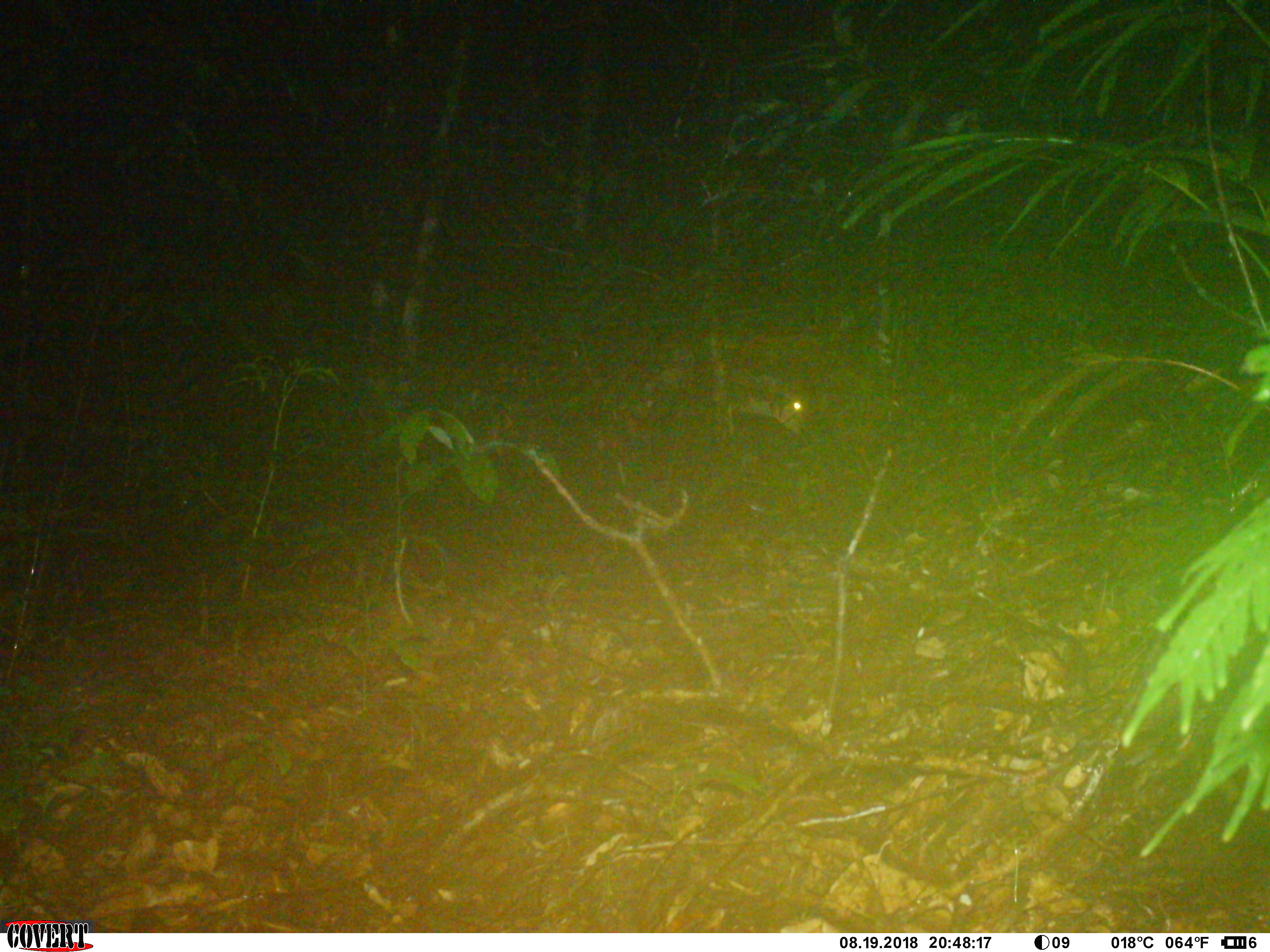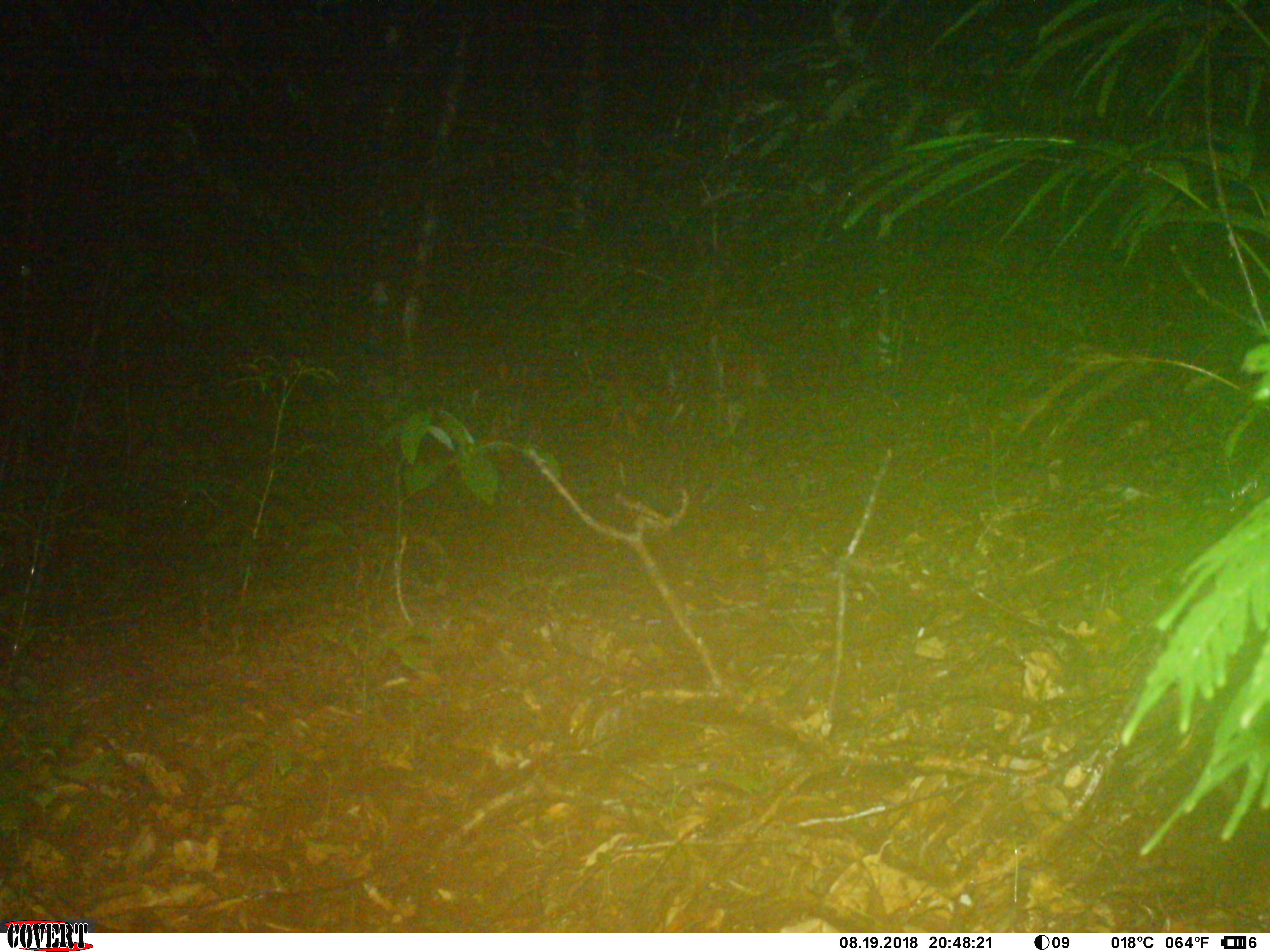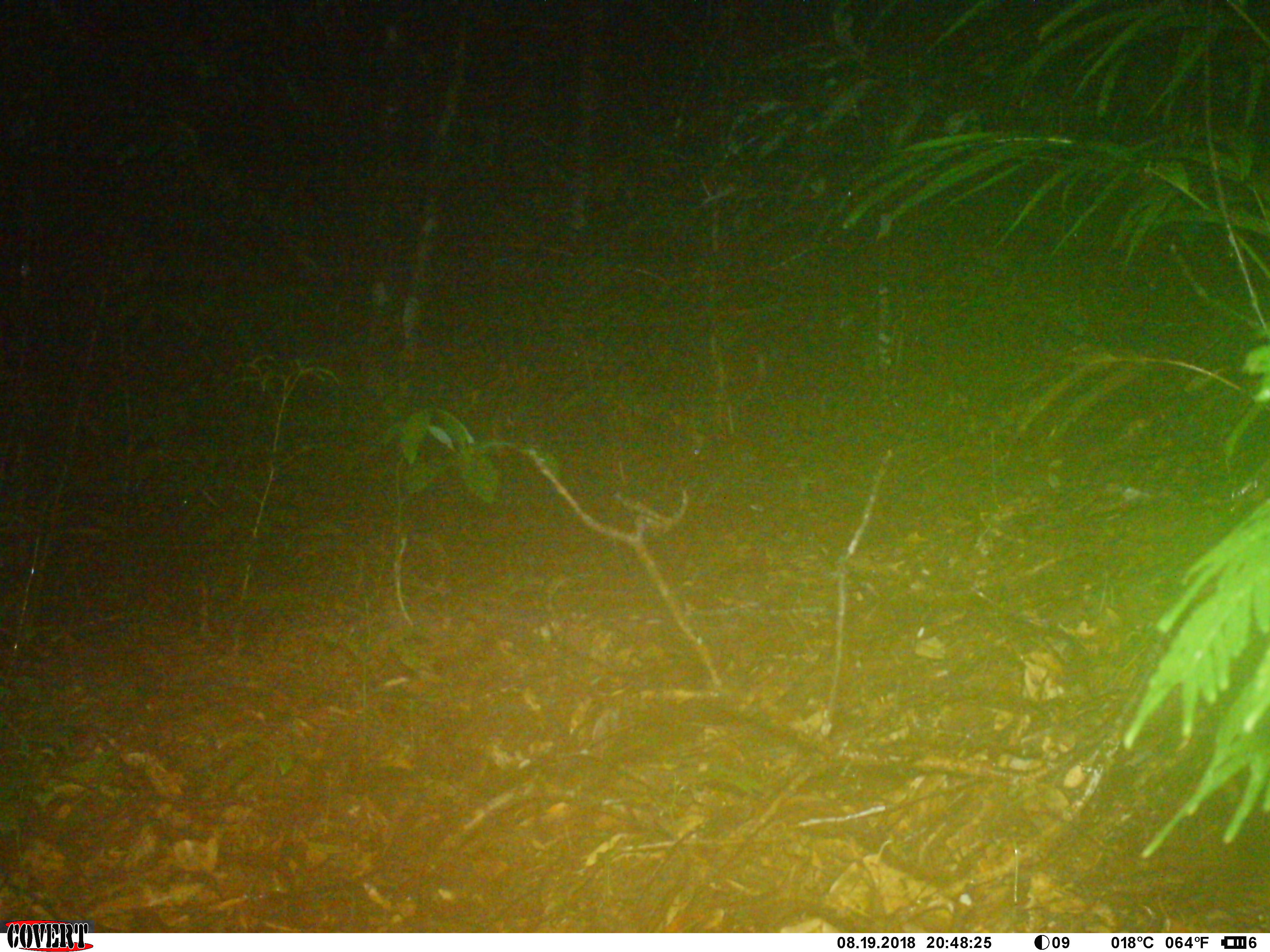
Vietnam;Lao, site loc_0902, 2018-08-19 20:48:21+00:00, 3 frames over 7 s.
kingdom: Animalia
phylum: Chordata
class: Mammalia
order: Artiodactyla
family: Cervidae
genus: Muntiacus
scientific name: Muntiacus rooseveltorum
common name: roosevelt's muntjac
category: roosevelts muntjac group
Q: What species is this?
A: Roosevelts muntjac group (roosevelt's muntjac) (Muntiacus rooseveltorum).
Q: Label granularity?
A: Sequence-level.